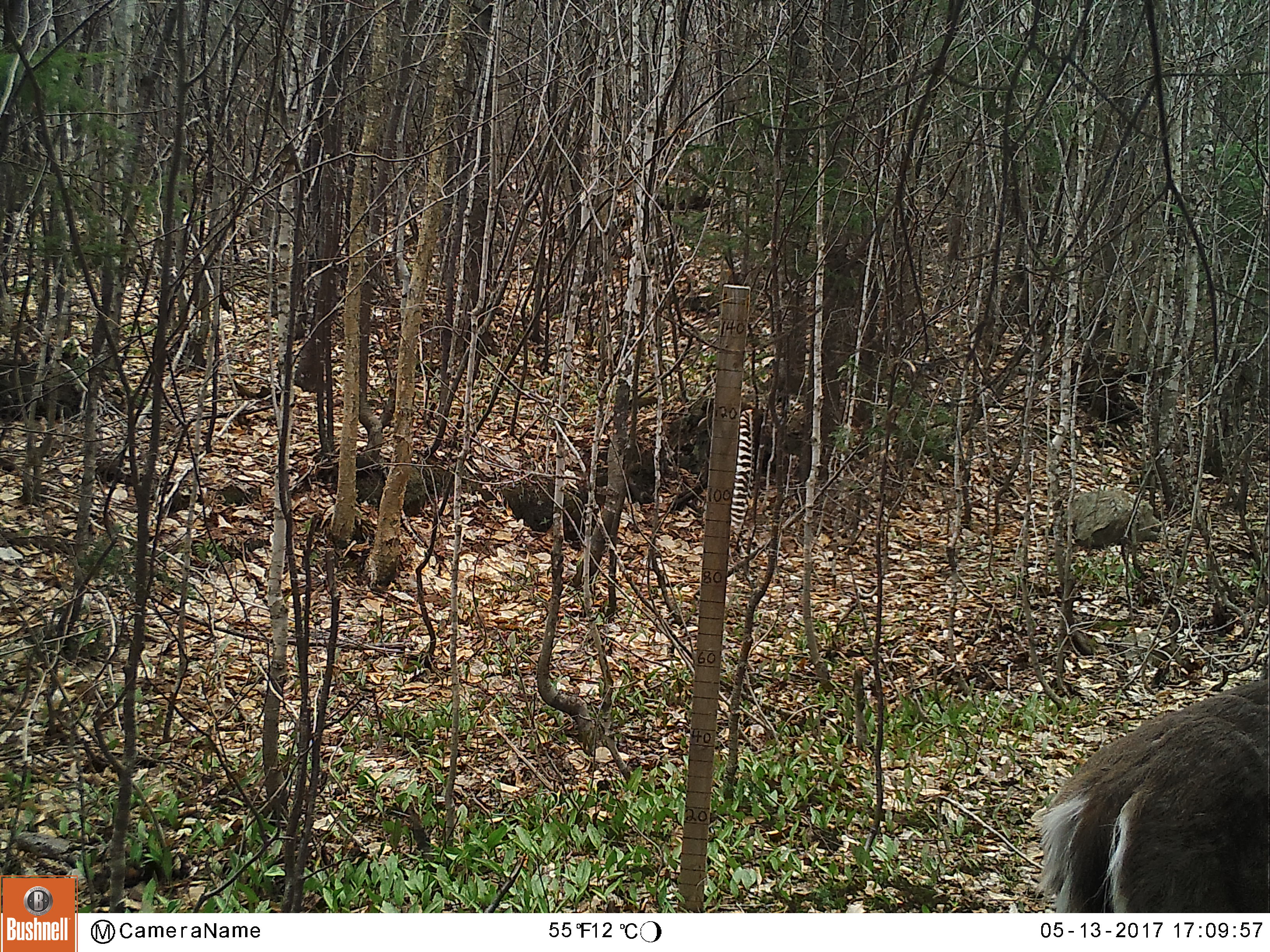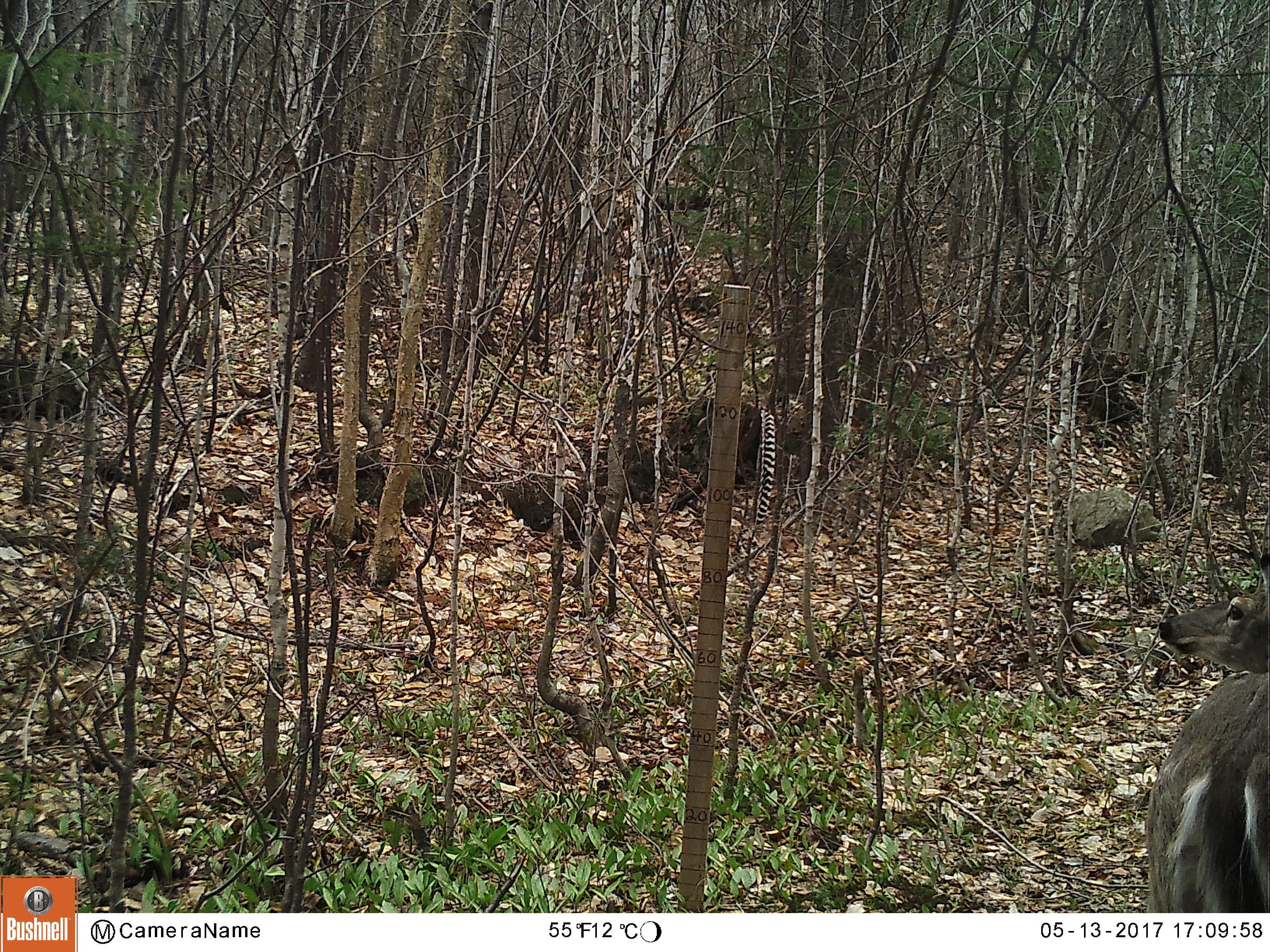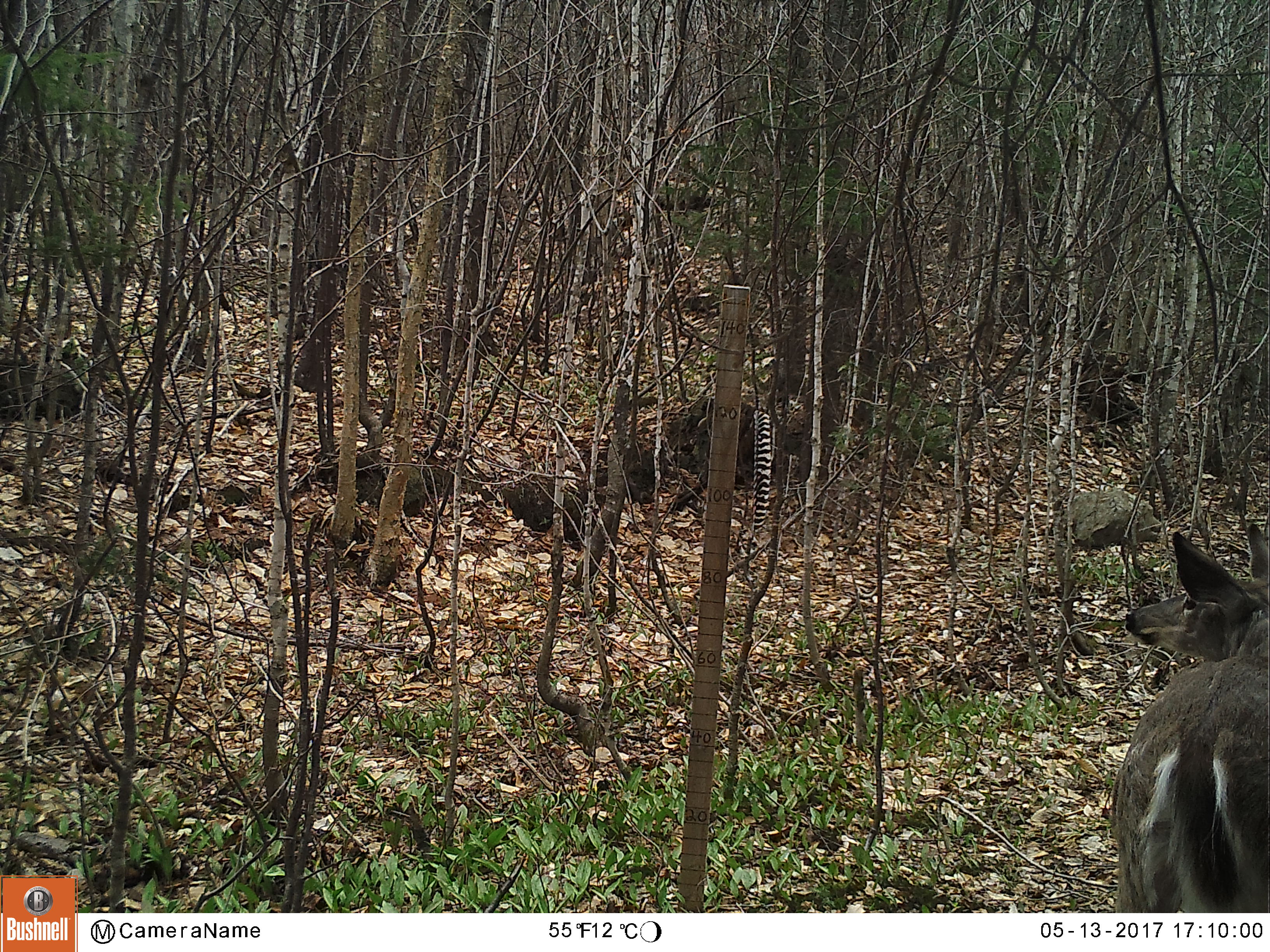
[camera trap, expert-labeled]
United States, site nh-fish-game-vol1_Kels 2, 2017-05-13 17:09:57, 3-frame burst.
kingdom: Animalia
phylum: Chordata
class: Mammalia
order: Artiodactyla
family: Cervidae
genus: Odocoileus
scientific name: Odocoileus virginianus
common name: white-tailed deer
White-tailed deer (Odocoileus virginianus).